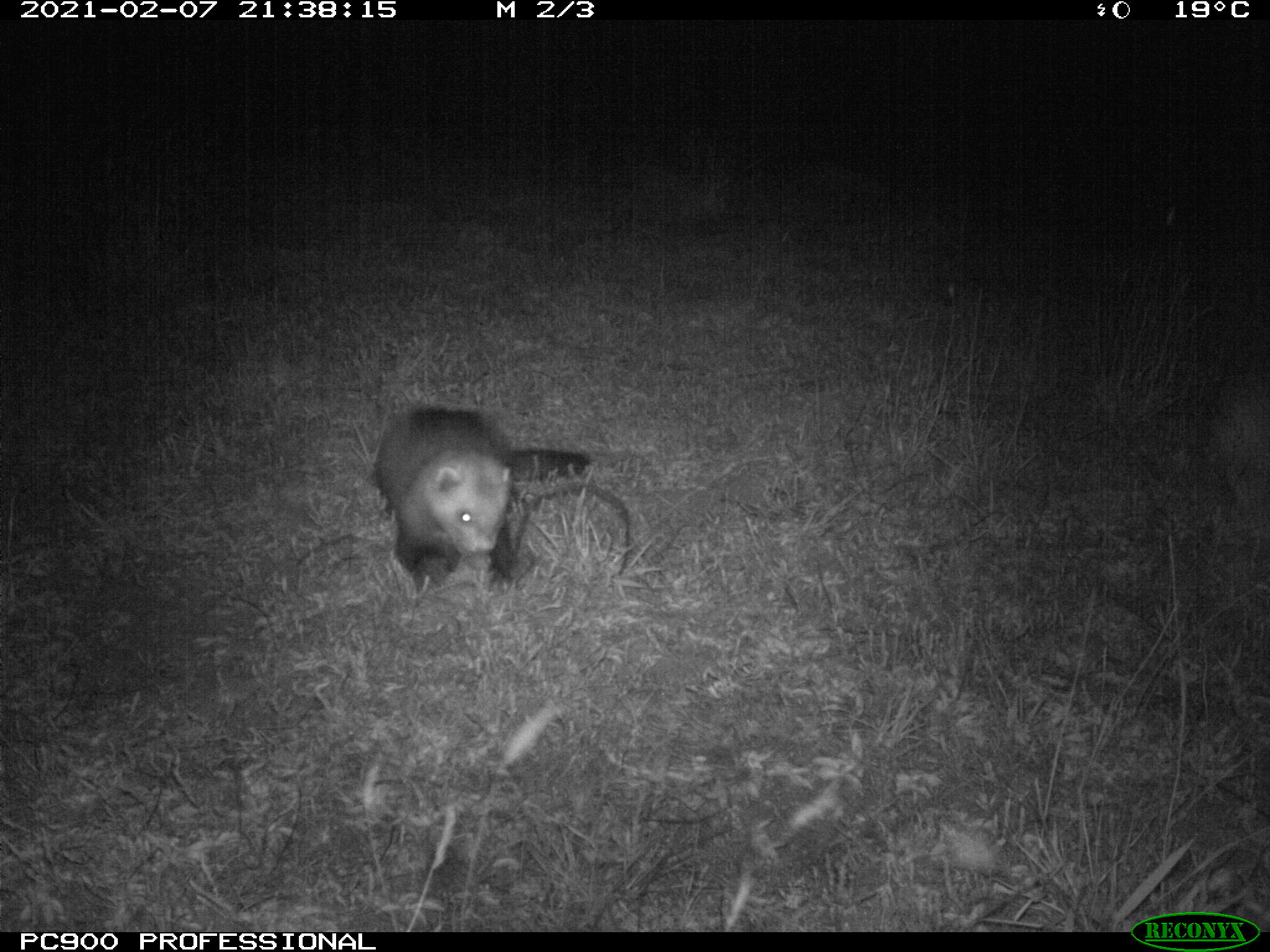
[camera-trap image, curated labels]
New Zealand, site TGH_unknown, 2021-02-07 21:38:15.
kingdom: Animalia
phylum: Chordata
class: Mammalia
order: Carnivora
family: Mustelidae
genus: Mustela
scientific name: Mustela furo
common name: ferret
Ferret (Mustela furo).